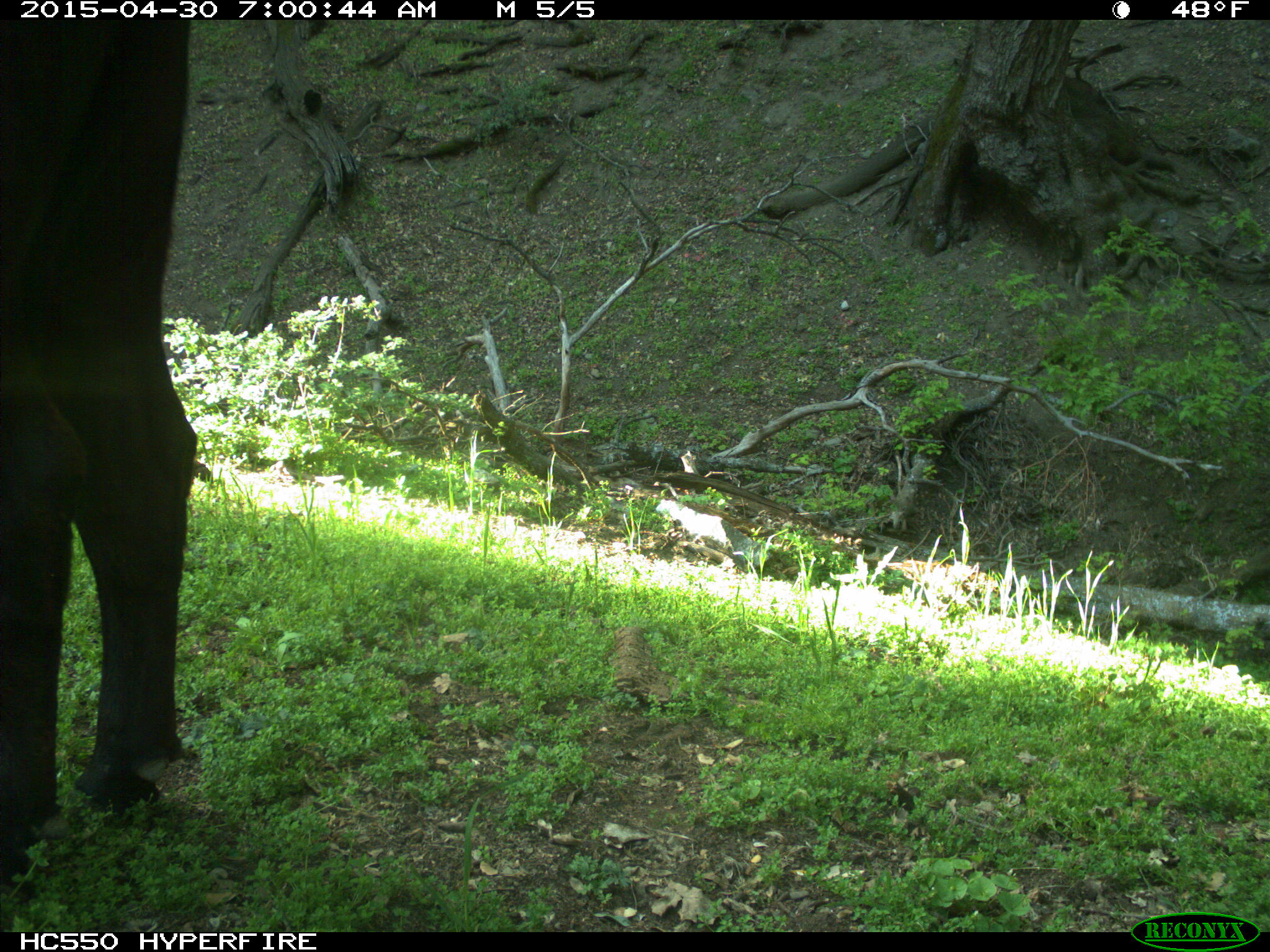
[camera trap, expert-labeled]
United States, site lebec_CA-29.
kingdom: Animalia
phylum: Chordata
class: Mammalia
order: Artiodactyla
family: Bovidae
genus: Bos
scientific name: Bos taurus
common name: domestic cow